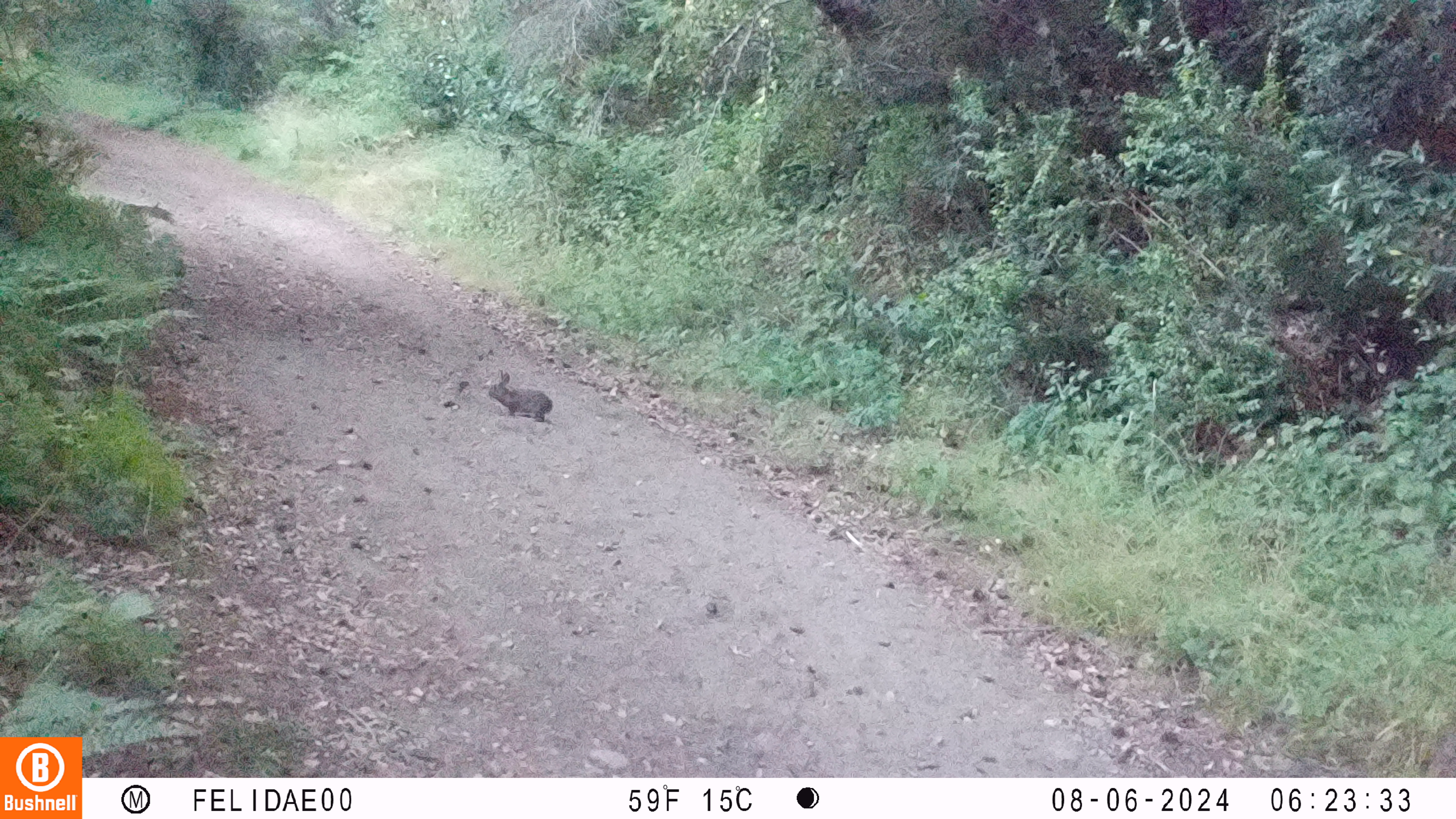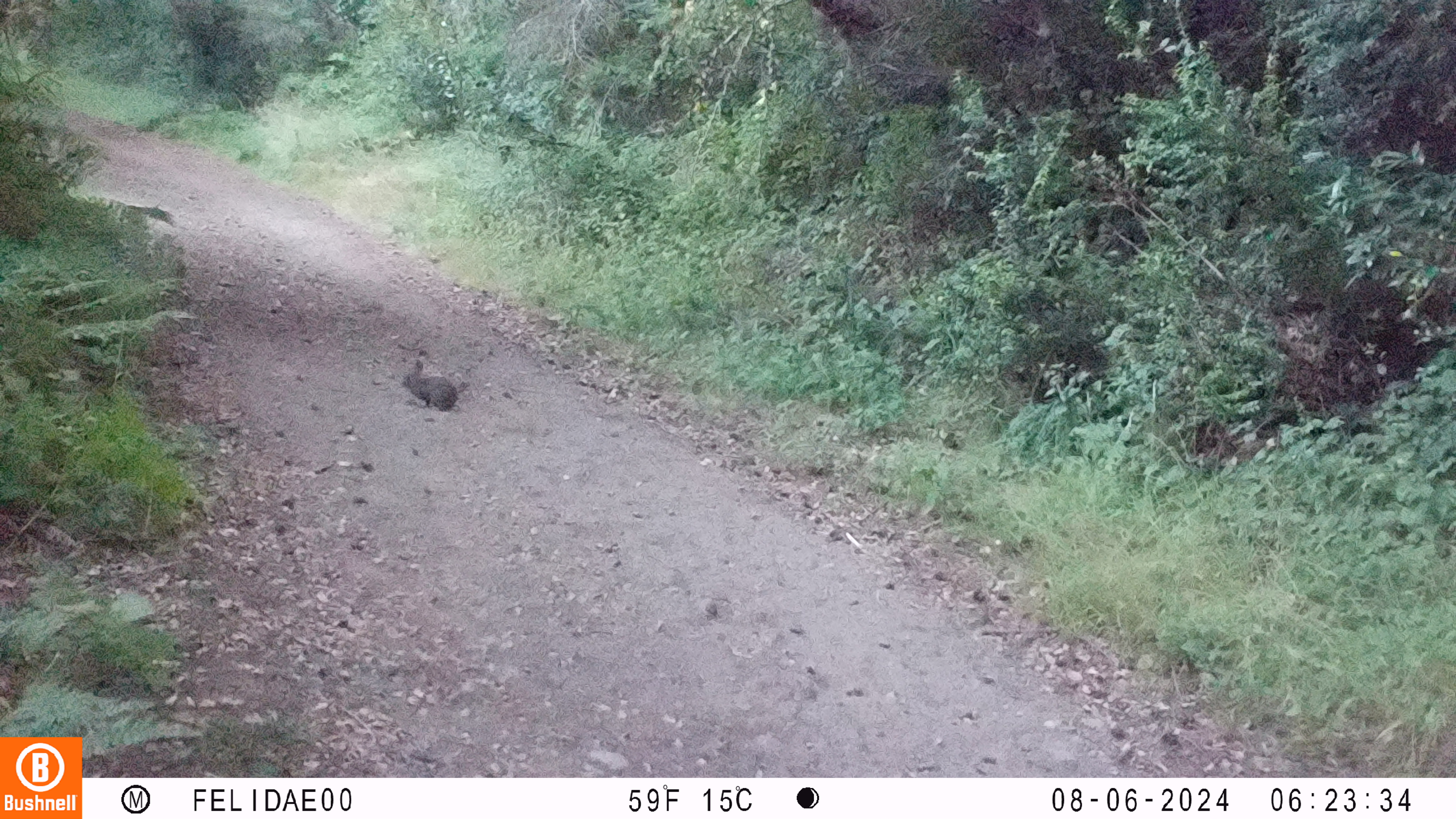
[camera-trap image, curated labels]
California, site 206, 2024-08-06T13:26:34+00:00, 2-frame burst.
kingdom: Animalia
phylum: Chordata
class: Mammalia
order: Lagomorpha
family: Leporidae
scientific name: Leporidae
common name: rabbit